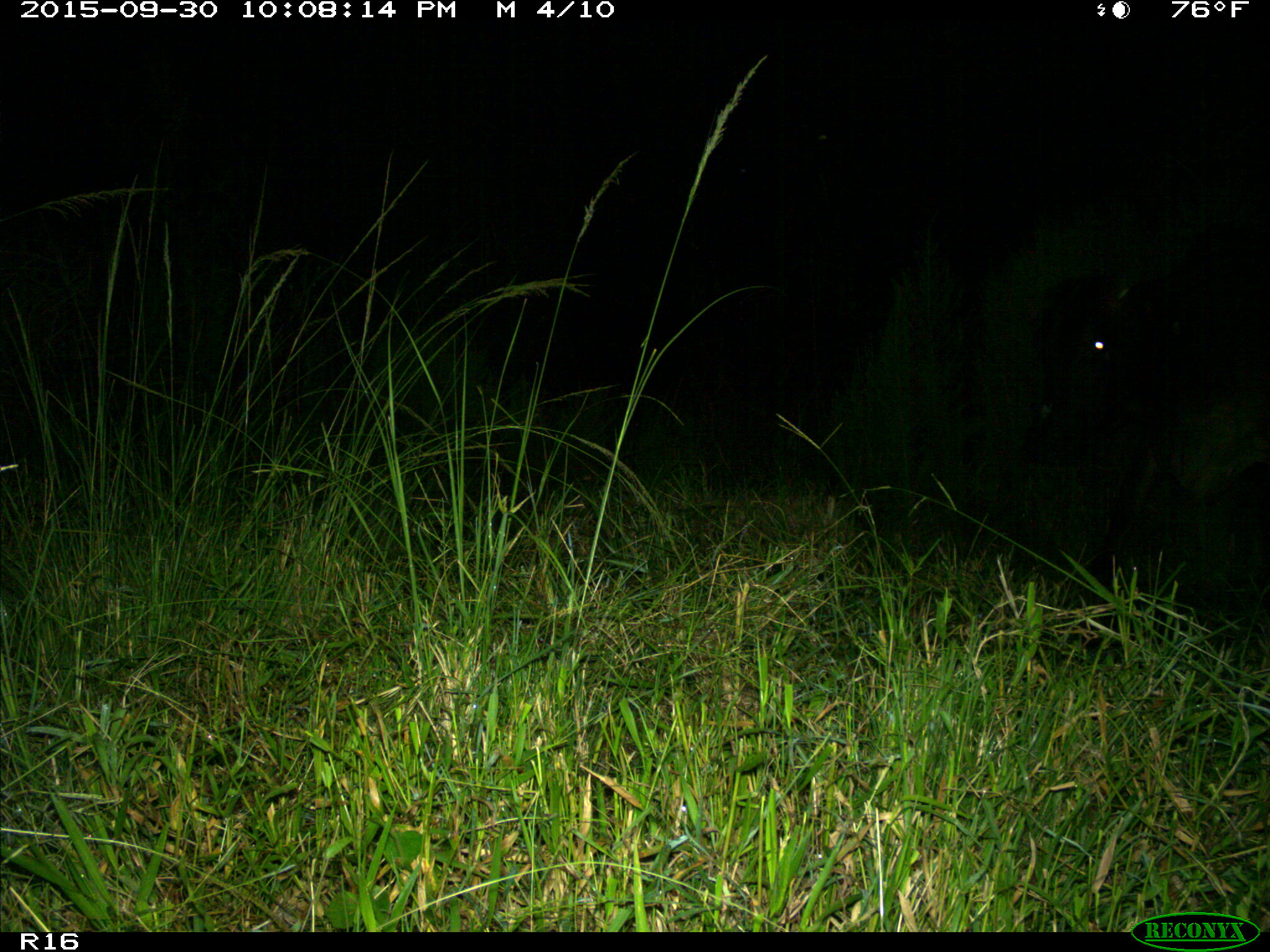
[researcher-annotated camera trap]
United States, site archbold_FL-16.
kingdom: Animalia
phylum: Chordata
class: Mammalia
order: Artiodactyla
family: Bovidae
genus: Bos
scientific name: Bos taurus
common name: domestic cow